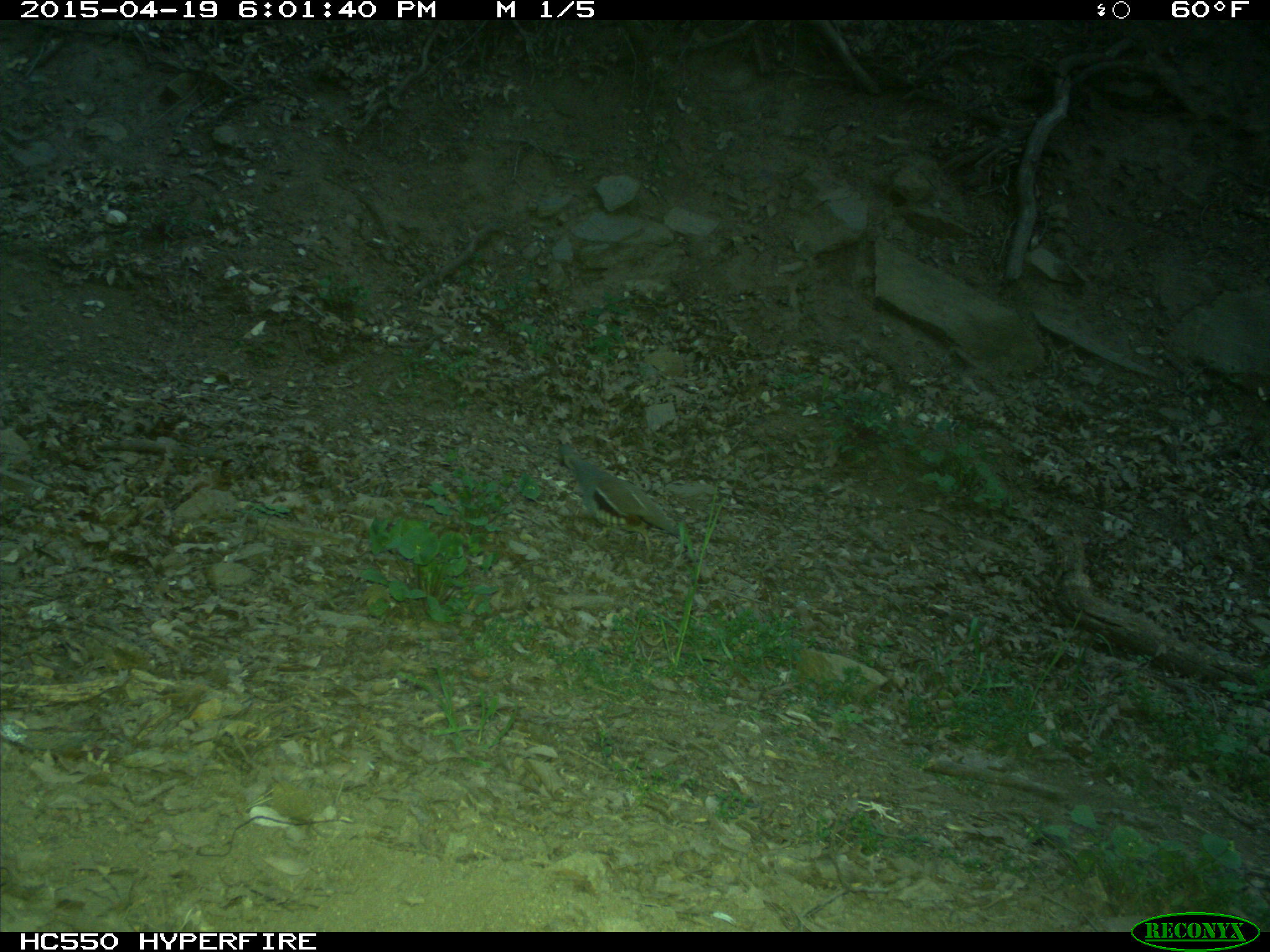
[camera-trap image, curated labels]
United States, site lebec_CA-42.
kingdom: Animalia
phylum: Chordata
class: Aves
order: Galliformes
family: Odontophoridae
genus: Callipepla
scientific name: Callipepla californica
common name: california quail